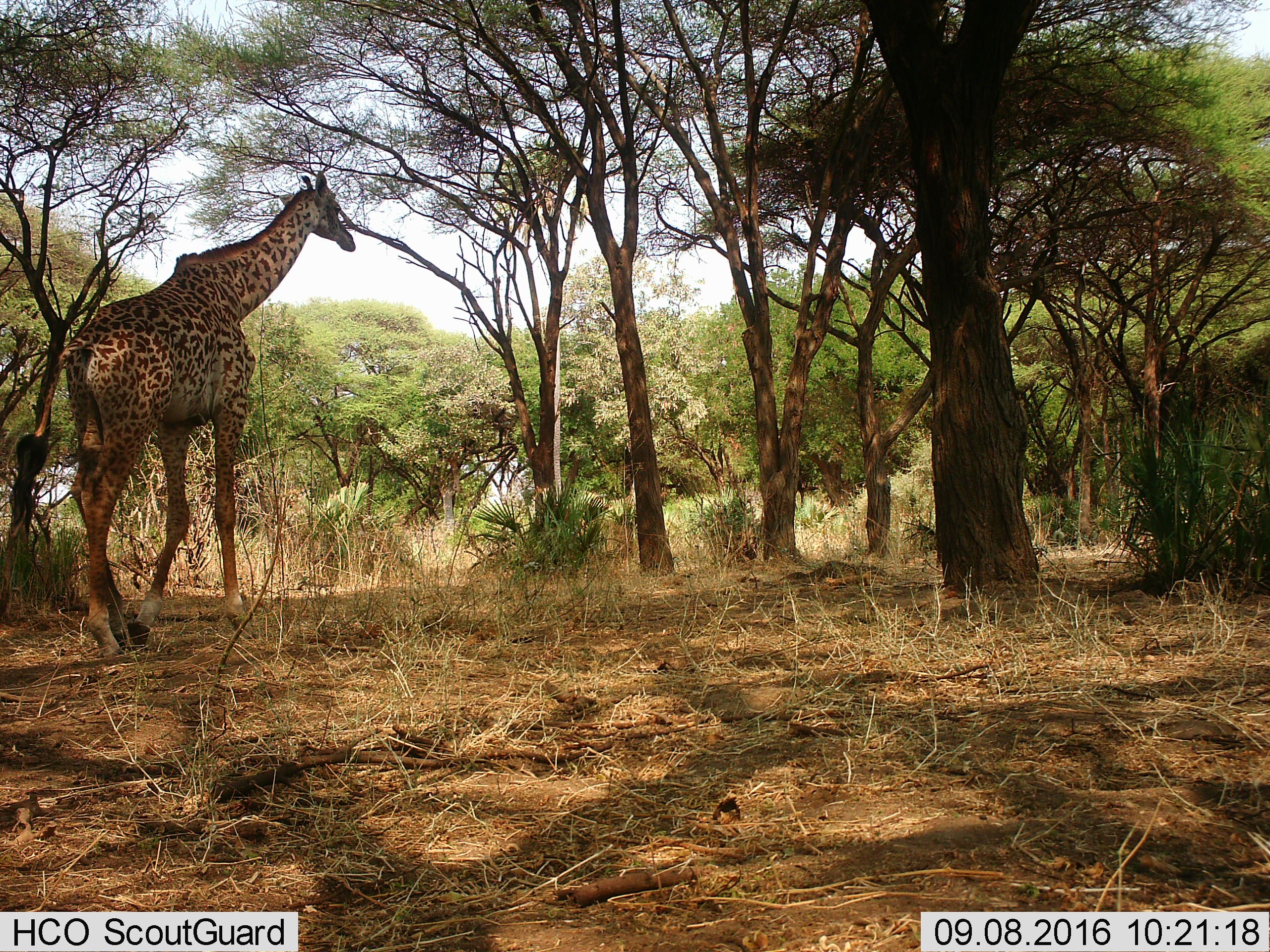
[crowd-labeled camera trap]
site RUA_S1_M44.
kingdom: Animalia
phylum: Chordata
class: Mammalia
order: Artiodactyla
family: Giraffidae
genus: Giraffa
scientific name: Giraffa camelopardalis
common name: giraffe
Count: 1.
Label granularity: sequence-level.